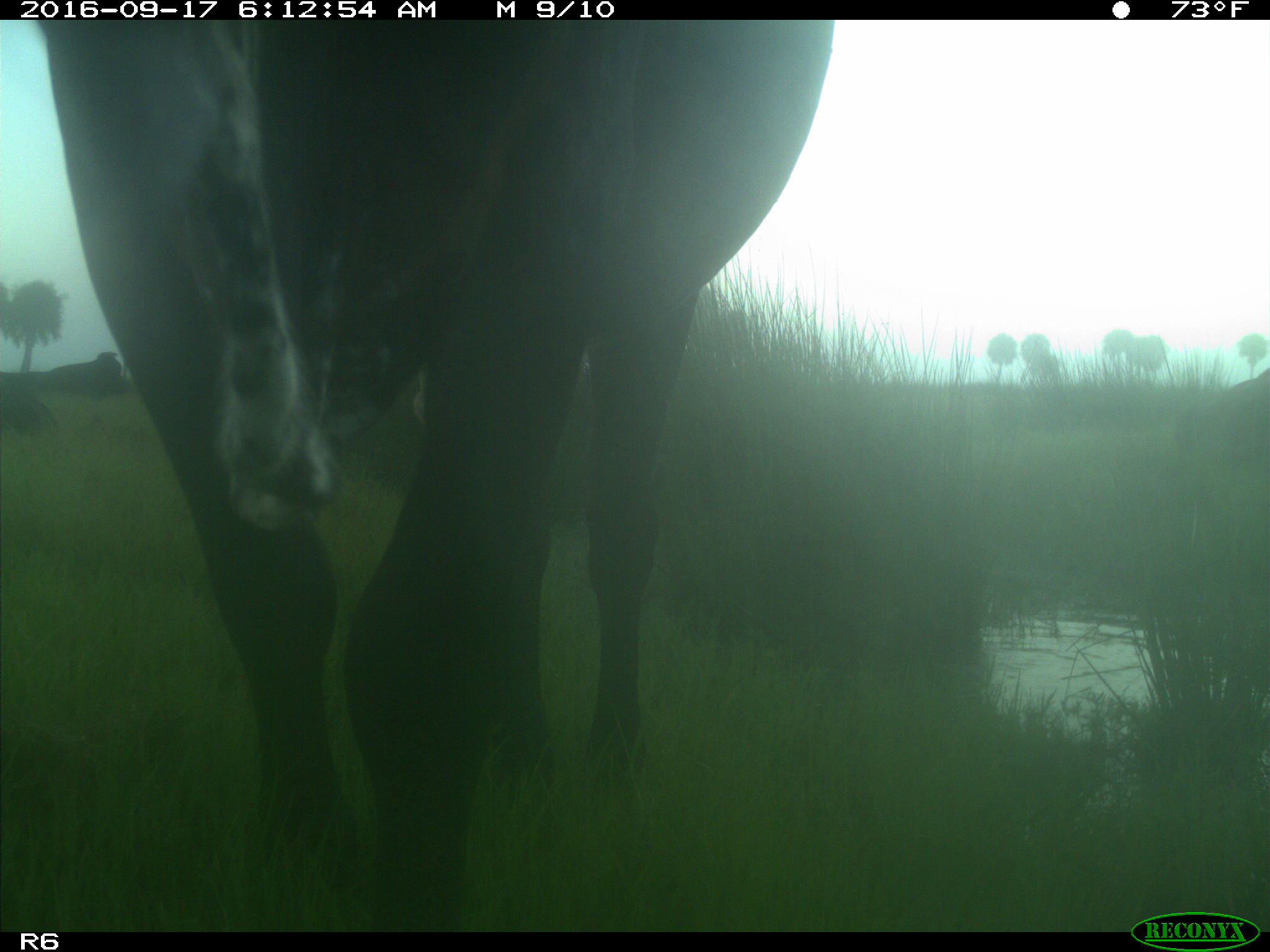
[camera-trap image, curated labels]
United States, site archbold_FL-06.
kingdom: Animalia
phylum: Chordata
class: Mammalia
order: Artiodactyla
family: Bovidae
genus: Bos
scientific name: Bos taurus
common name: domestic cow